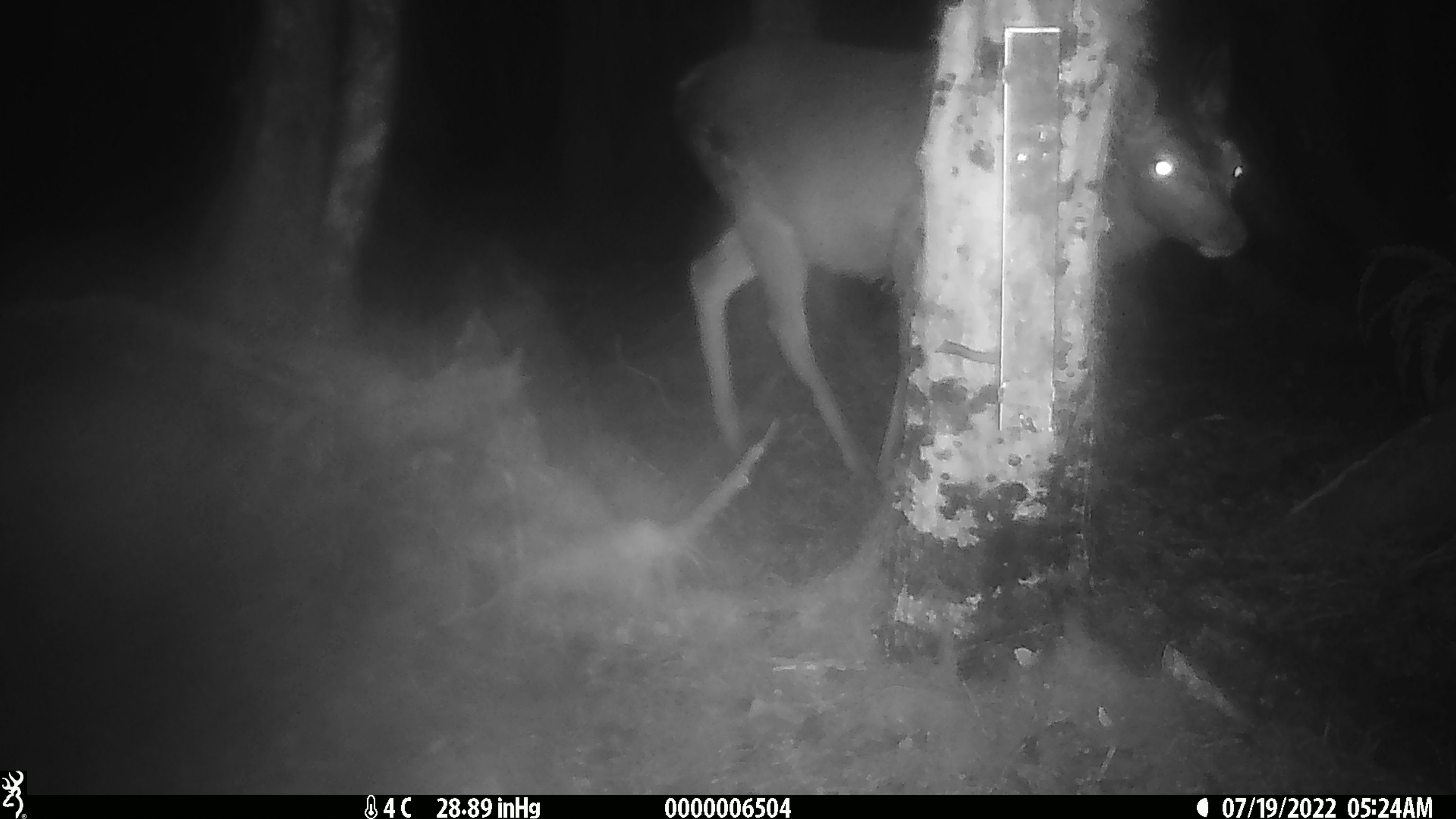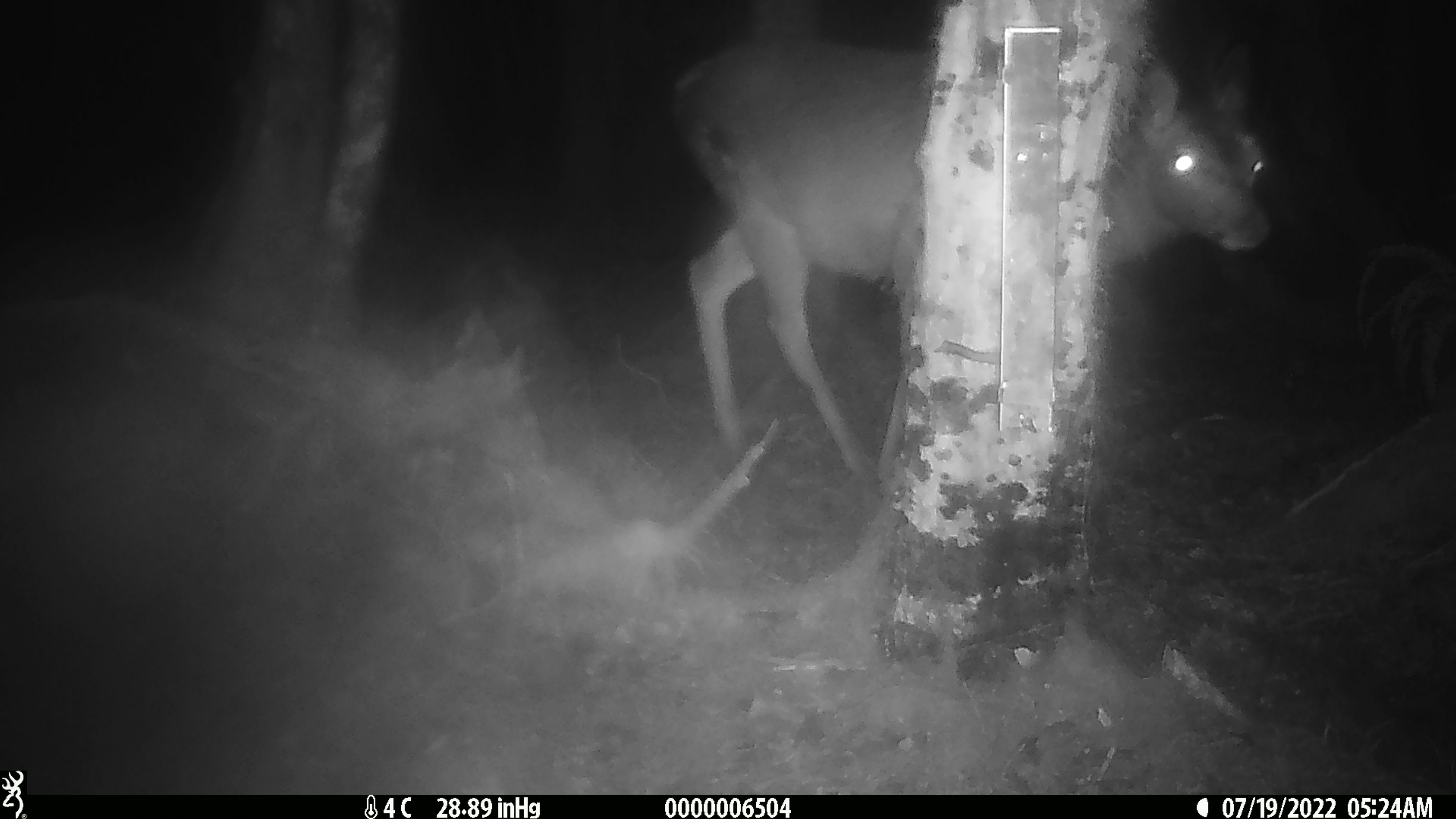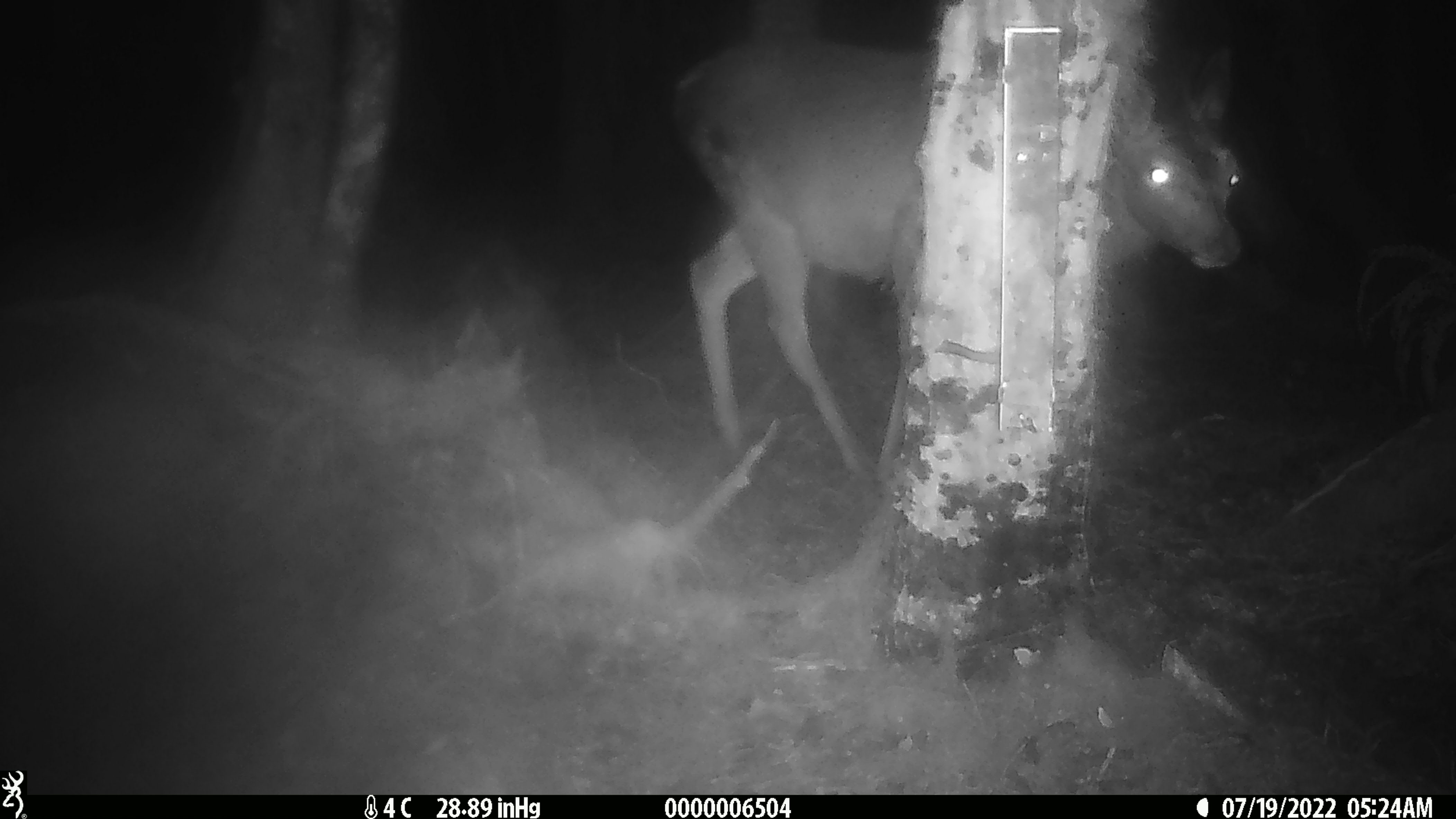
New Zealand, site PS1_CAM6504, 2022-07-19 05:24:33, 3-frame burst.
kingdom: Animalia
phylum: Chordata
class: Mammalia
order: Artiodactyla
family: Cervidae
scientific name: Cervidae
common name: deer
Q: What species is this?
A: Deer (Cervidae).